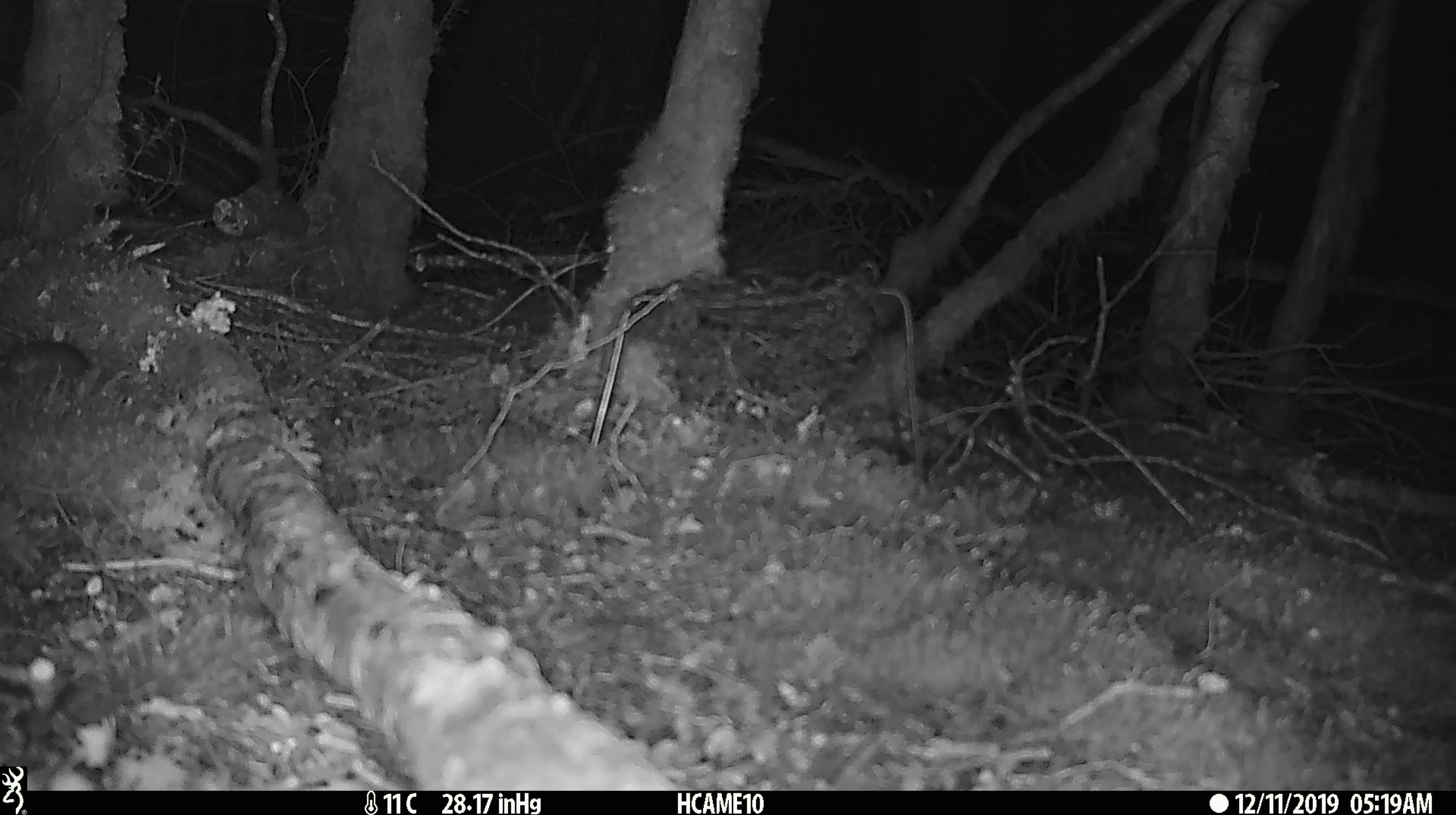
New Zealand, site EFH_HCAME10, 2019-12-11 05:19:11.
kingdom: Animalia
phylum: Chordata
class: Mammalia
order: Rodentia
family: Muridae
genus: Mus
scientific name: Mus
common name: mouse